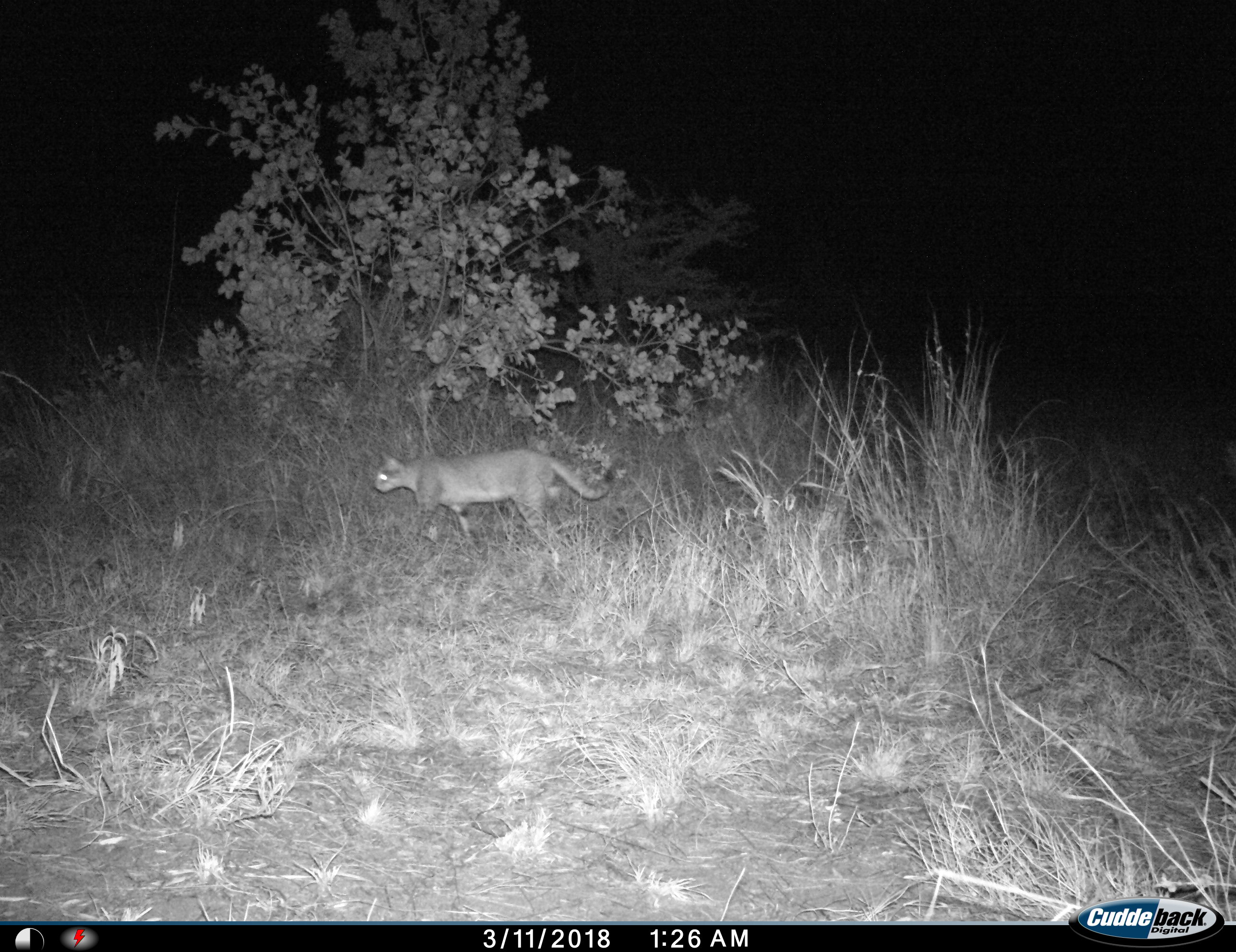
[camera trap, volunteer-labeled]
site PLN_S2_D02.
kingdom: Animalia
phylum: Chordata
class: Mammalia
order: Carnivora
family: Felidae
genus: Felis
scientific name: Felis lybica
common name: african wild cat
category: africanwildcat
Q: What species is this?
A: Africanwildcat (african wild cat) (Felis lybica).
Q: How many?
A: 1.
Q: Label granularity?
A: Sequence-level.